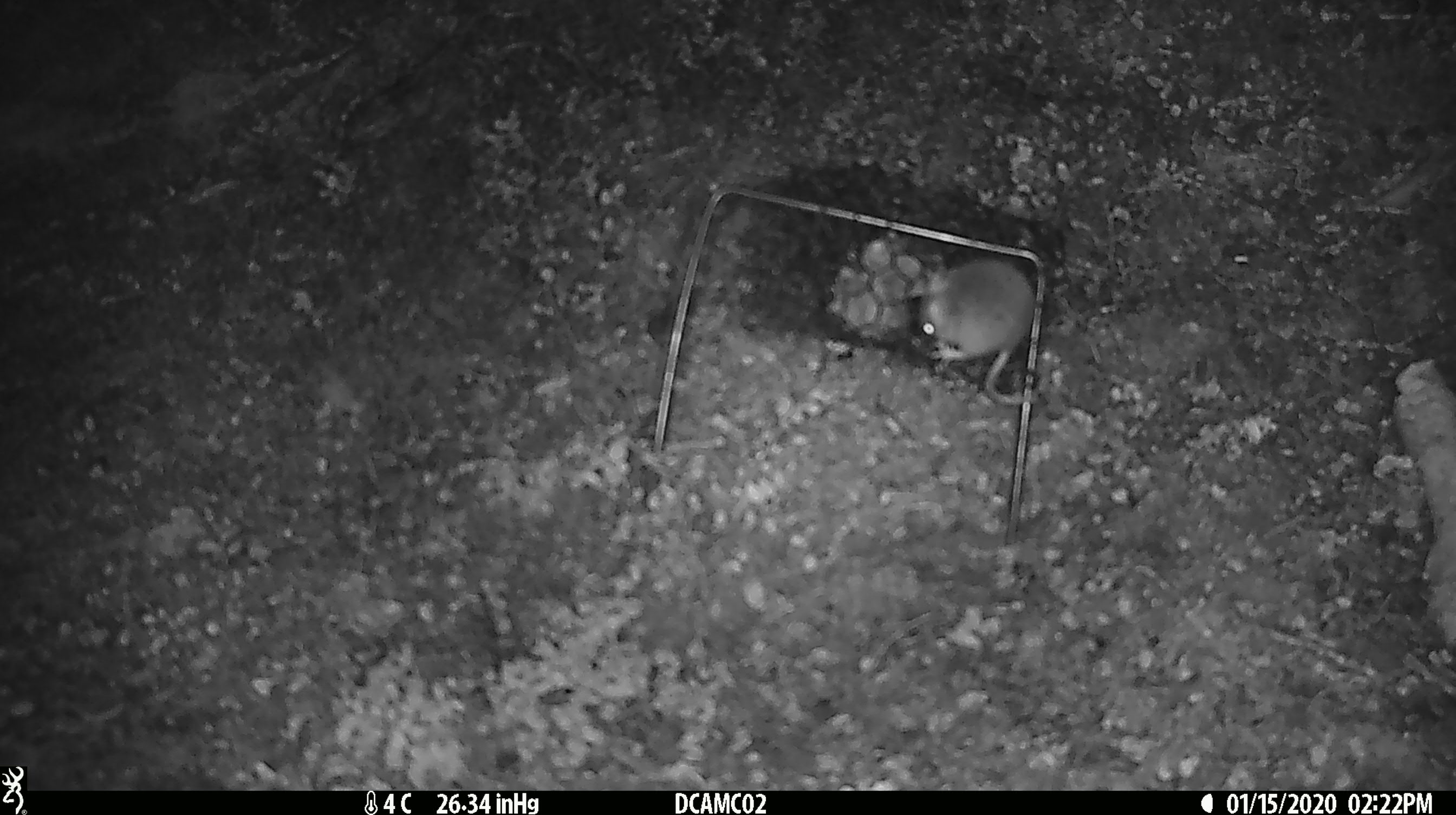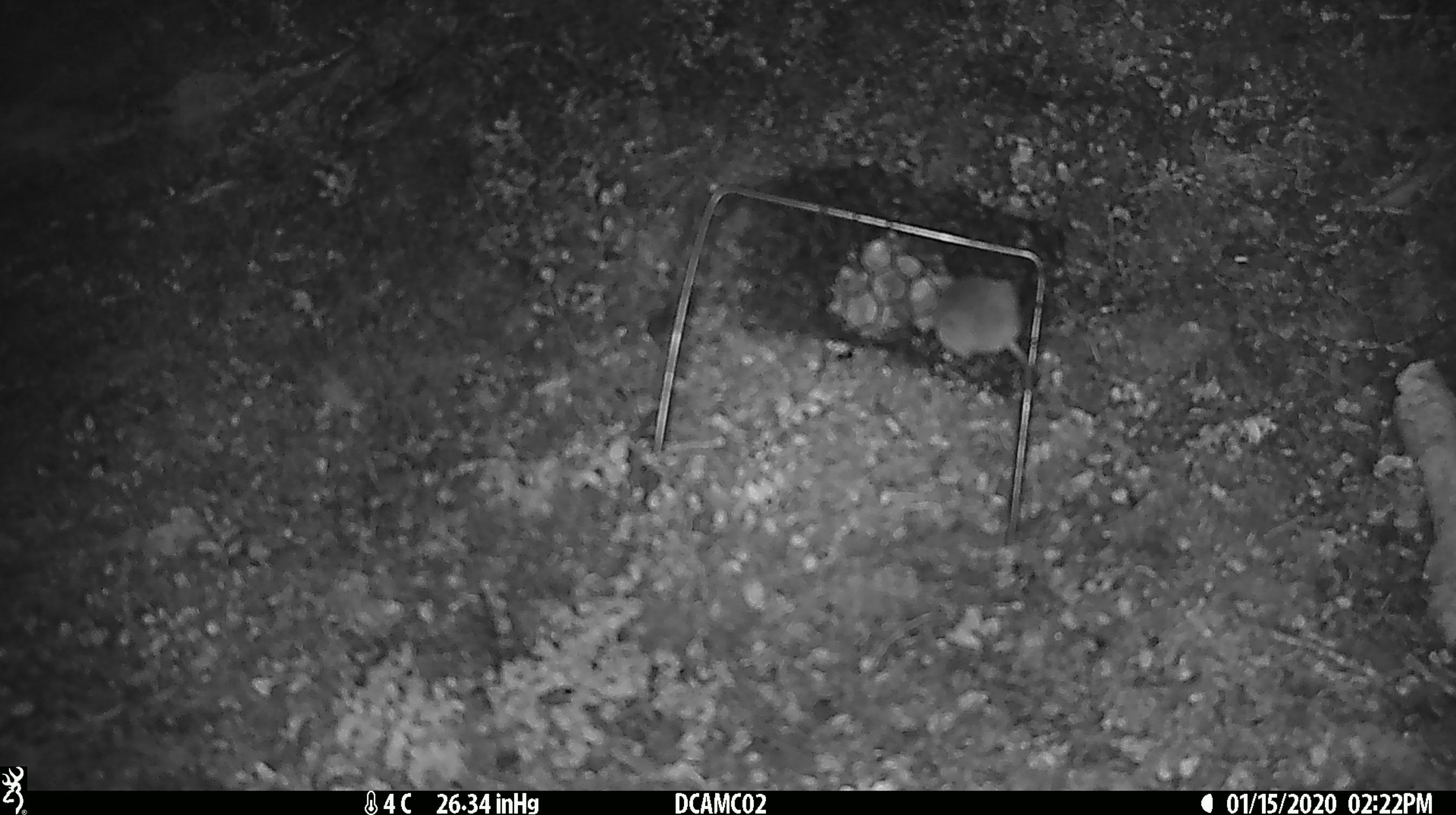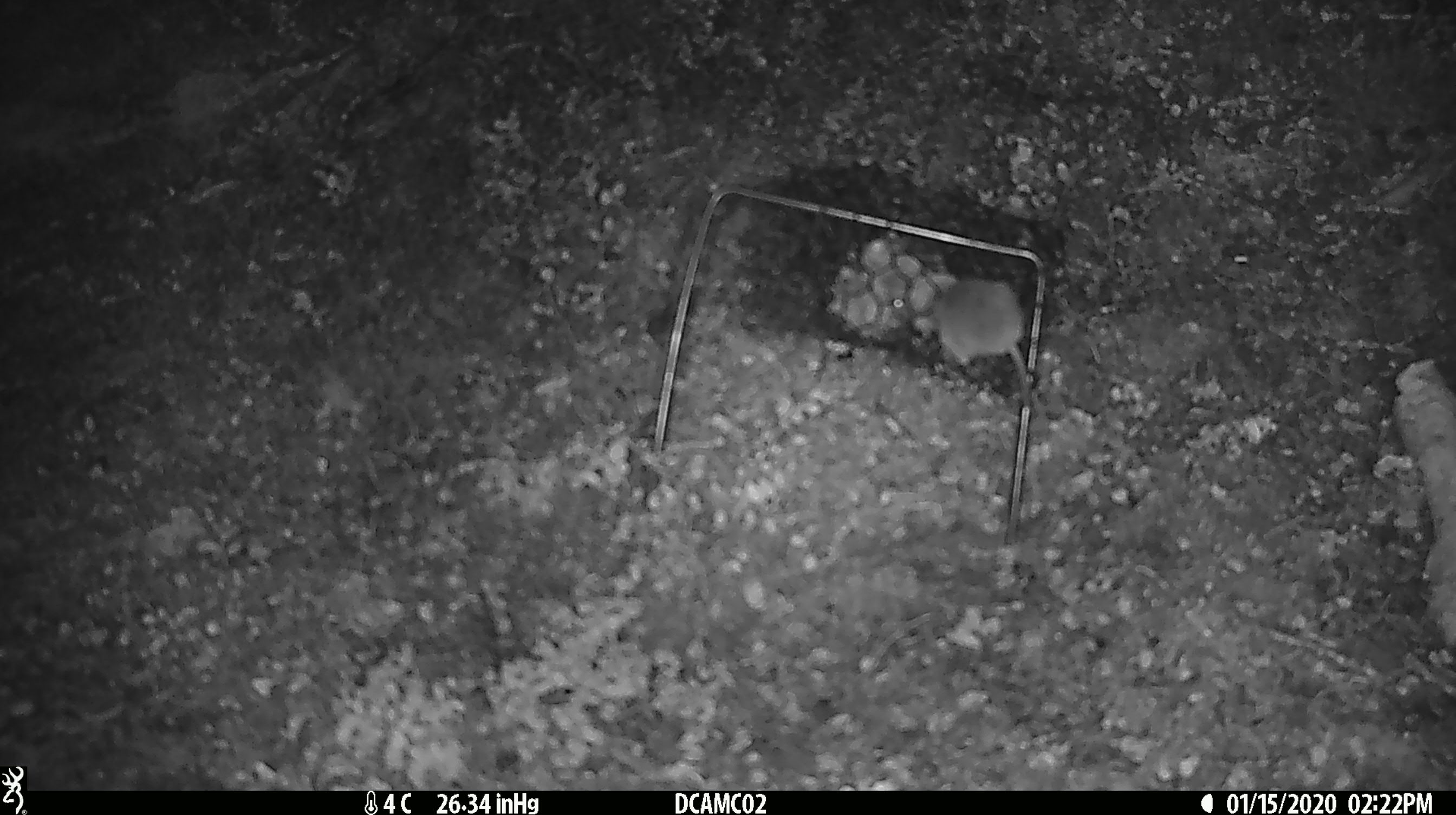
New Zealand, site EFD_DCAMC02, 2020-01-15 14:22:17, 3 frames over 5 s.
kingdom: Animalia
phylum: Chordata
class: Mammalia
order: Rodentia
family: Muridae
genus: Mus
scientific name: Mus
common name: mouse